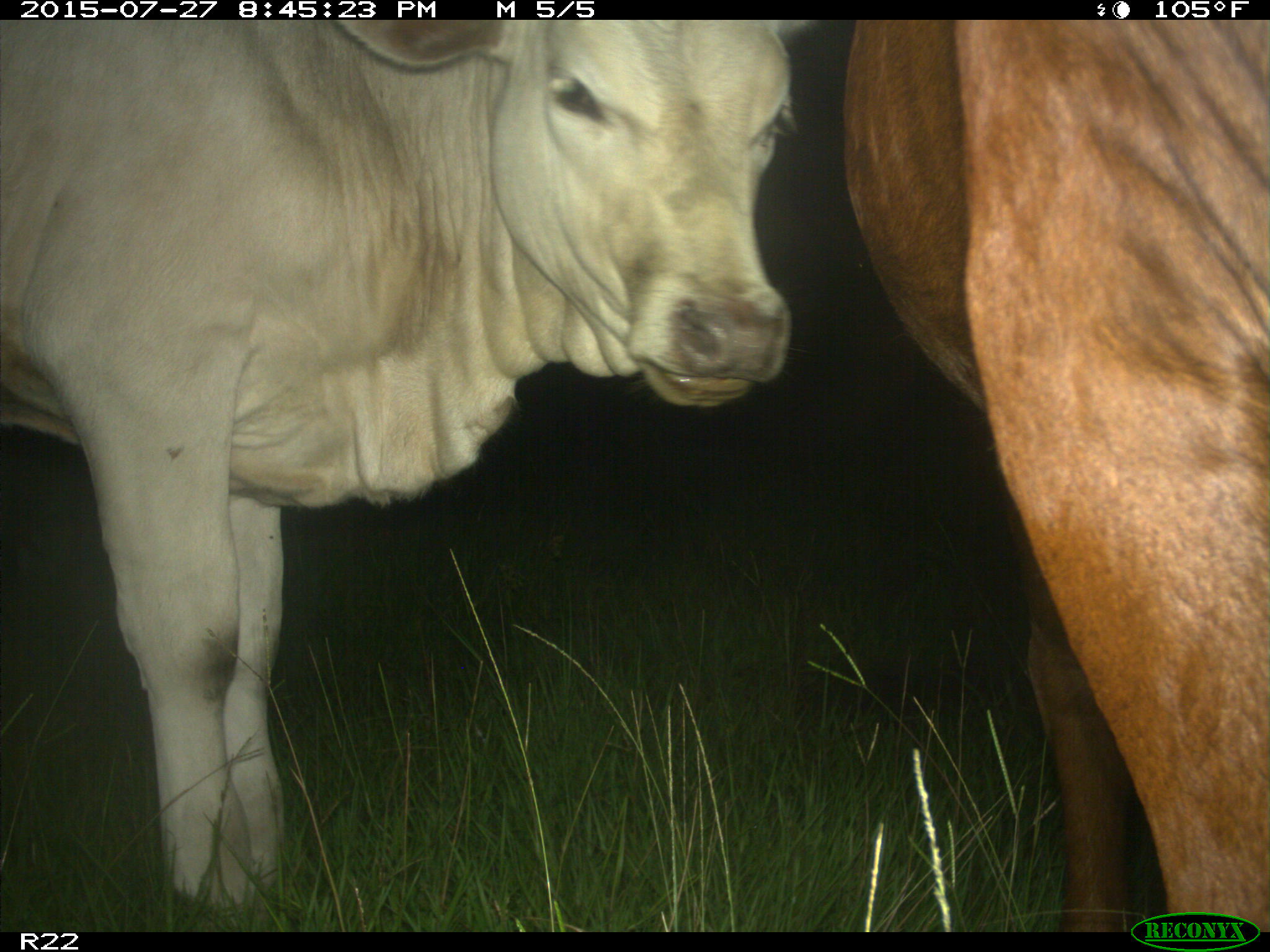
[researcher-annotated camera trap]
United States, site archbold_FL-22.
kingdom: Animalia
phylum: Chordata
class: Mammalia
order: Artiodactyla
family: Bovidae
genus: Bos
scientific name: Bos taurus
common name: domestic cow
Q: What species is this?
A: Bos taurus (domestic cow).